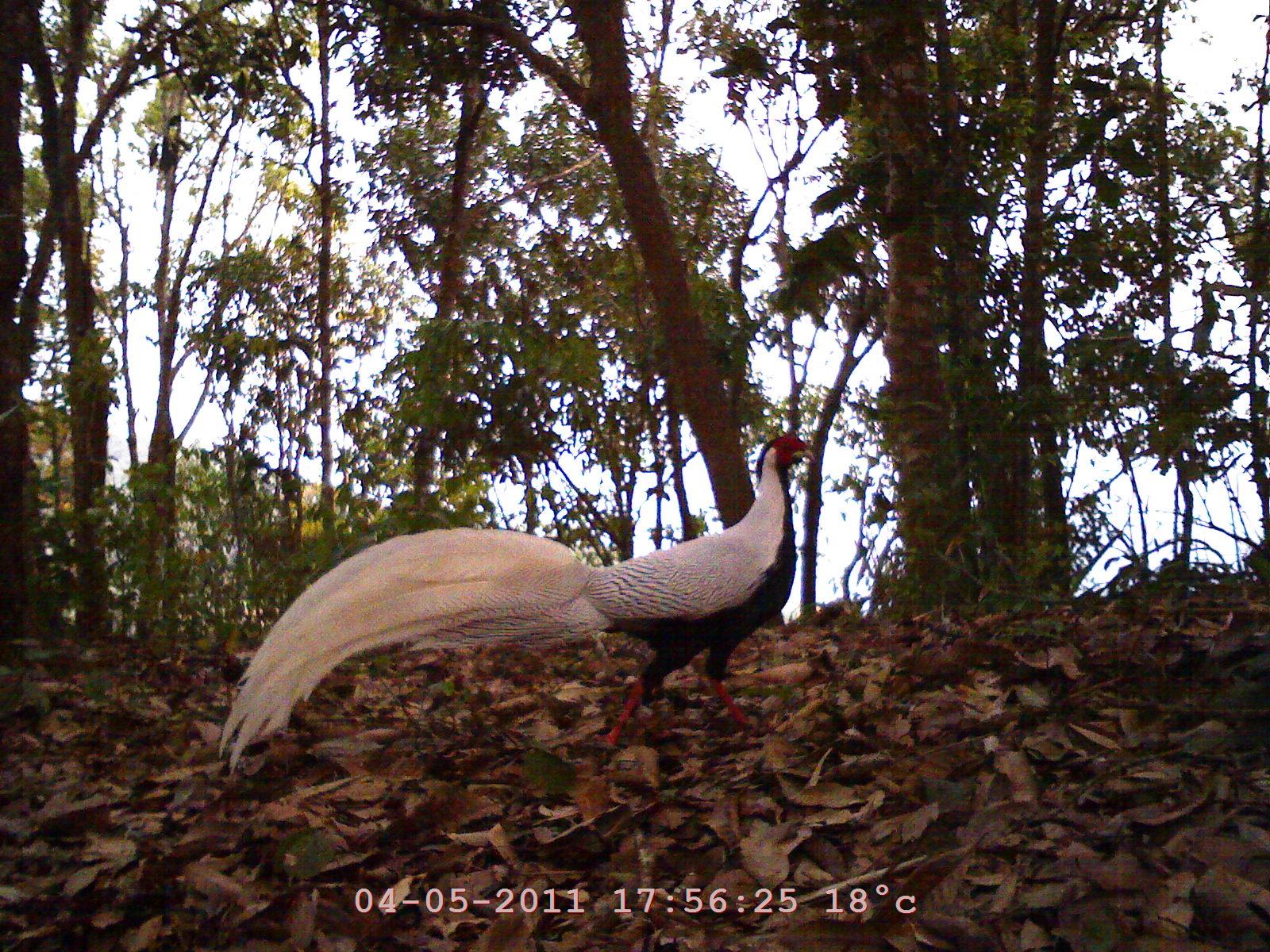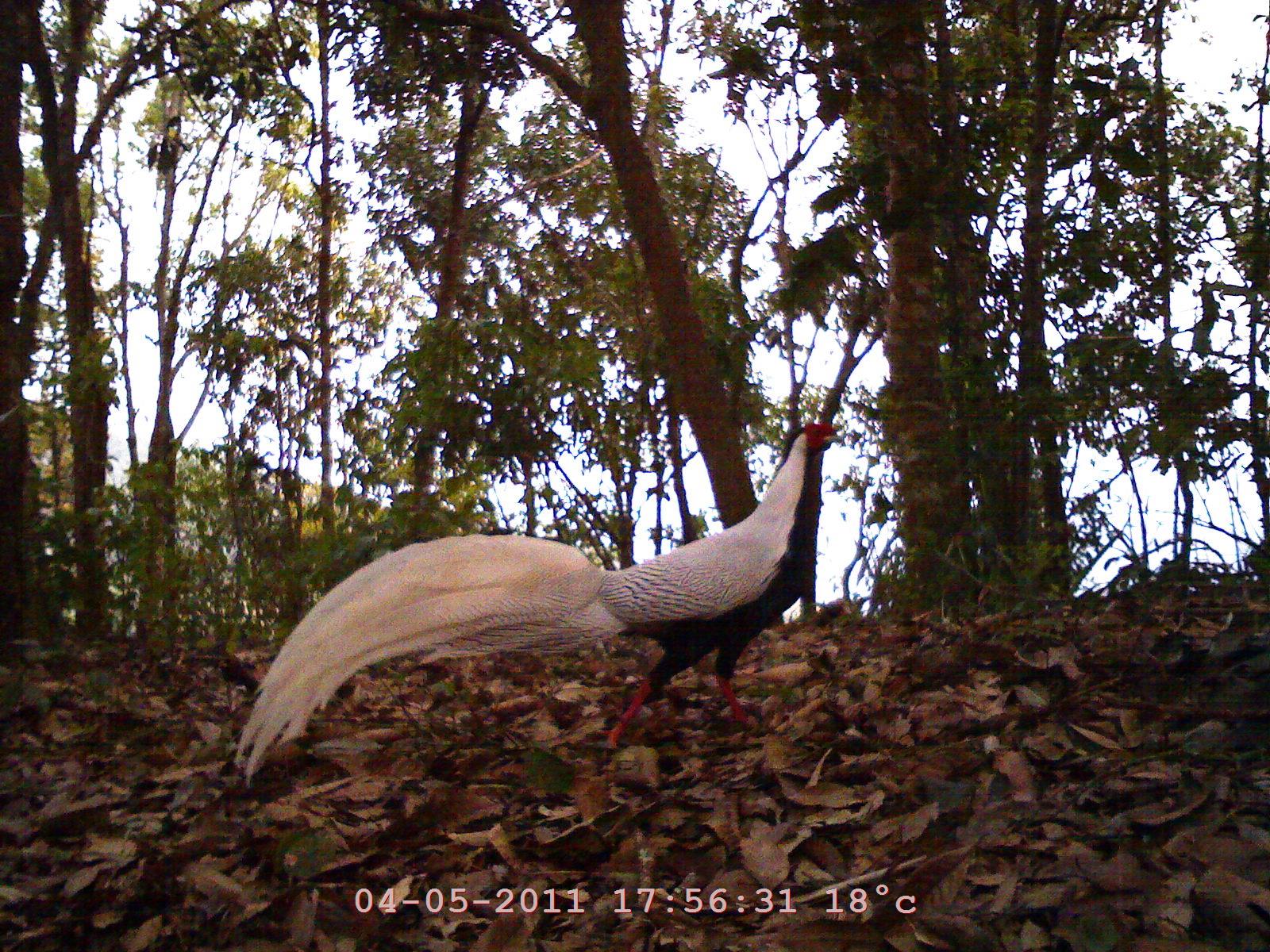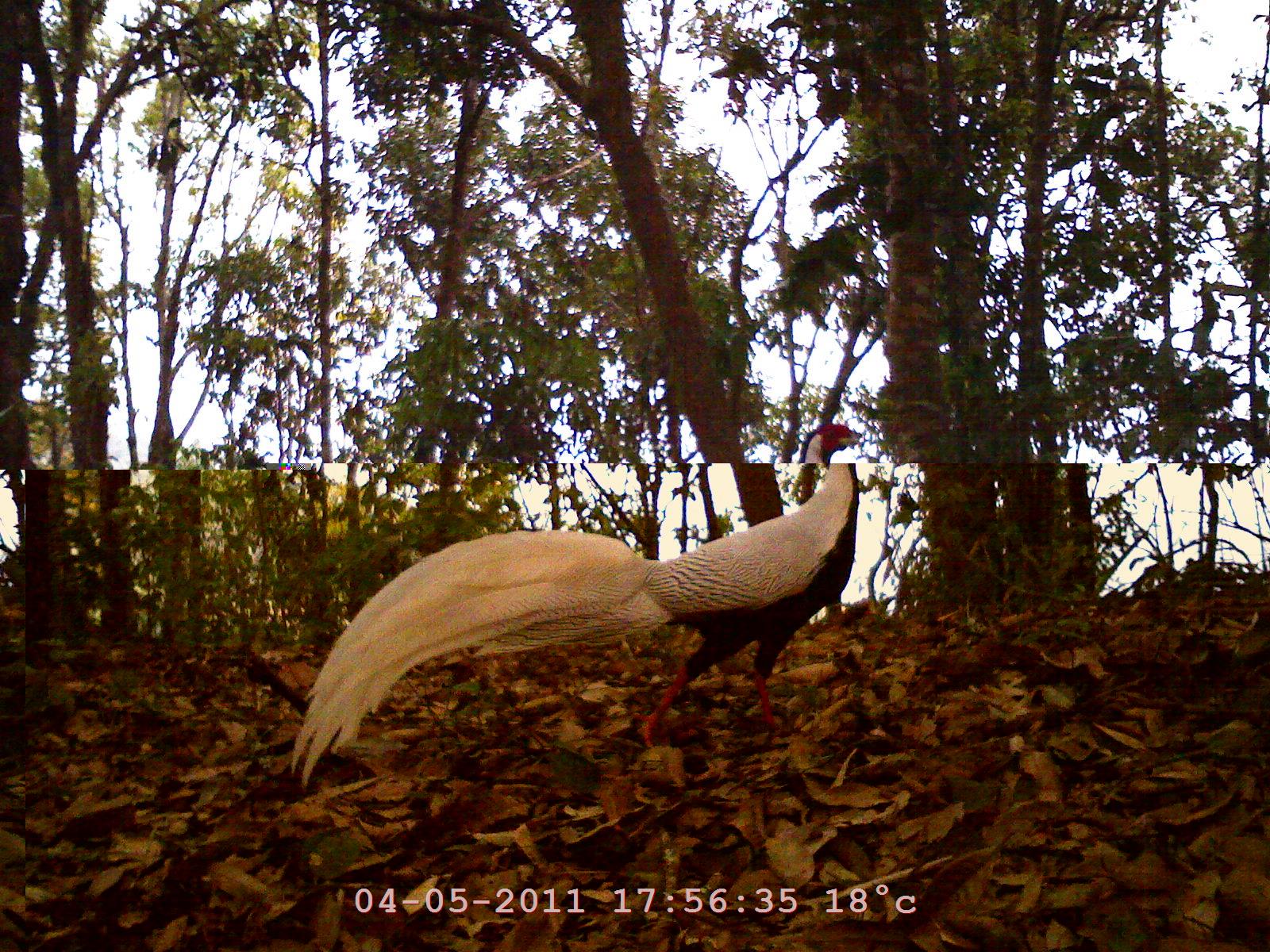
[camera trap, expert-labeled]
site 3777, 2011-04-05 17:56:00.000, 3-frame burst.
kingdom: Animalia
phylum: Chordata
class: Aves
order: Galliformes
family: Phasianidae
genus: Lophura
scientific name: Lophura nycthemera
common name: silver pheasant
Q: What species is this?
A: Lophura nycthemera (silver pheasant).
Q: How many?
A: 1.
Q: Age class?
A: Adult.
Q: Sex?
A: Male.